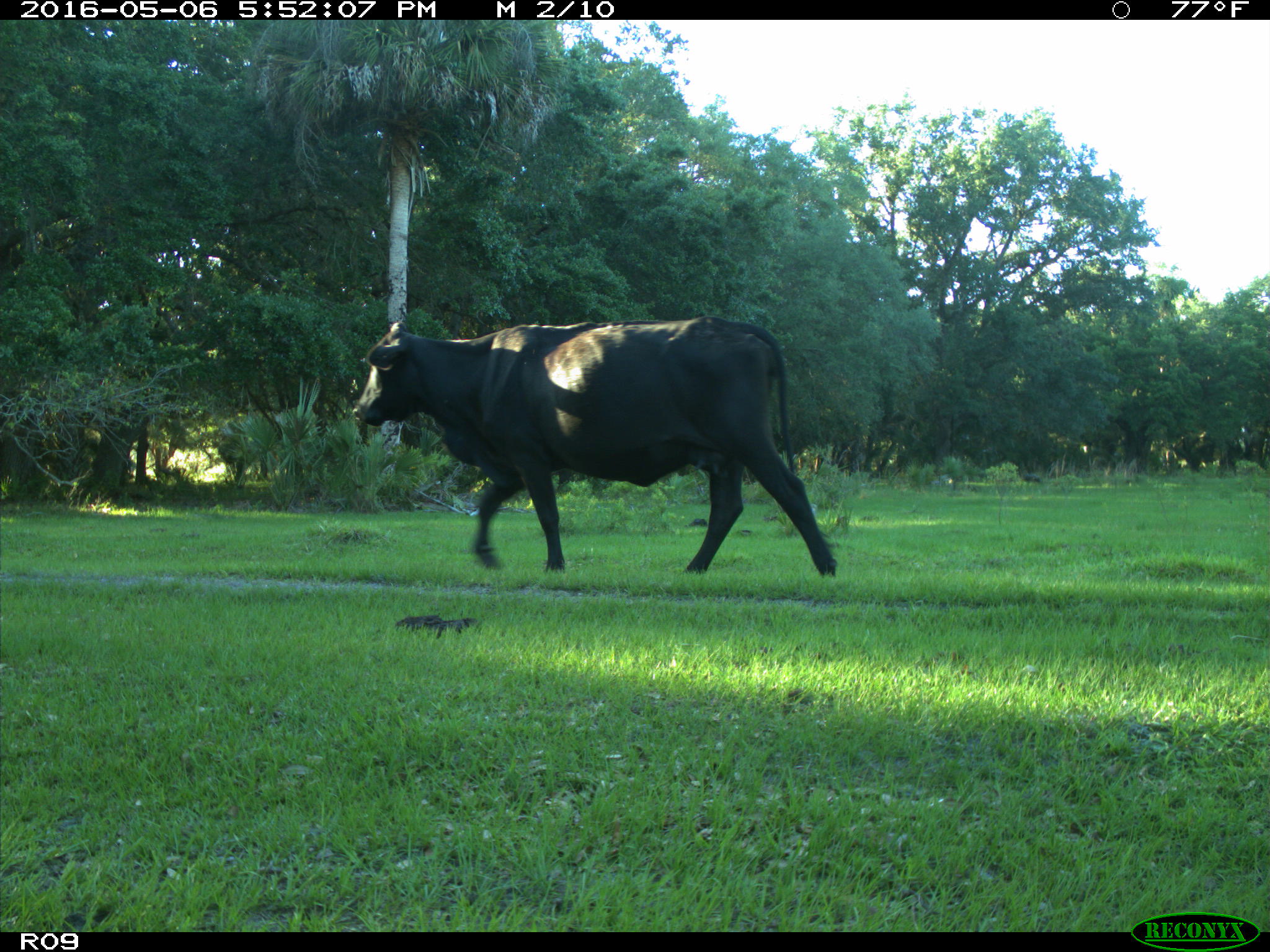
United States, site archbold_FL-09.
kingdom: Animalia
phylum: Chordata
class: Mammalia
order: Artiodactyla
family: Bovidae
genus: Bos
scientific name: Bos taurus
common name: domestic cow